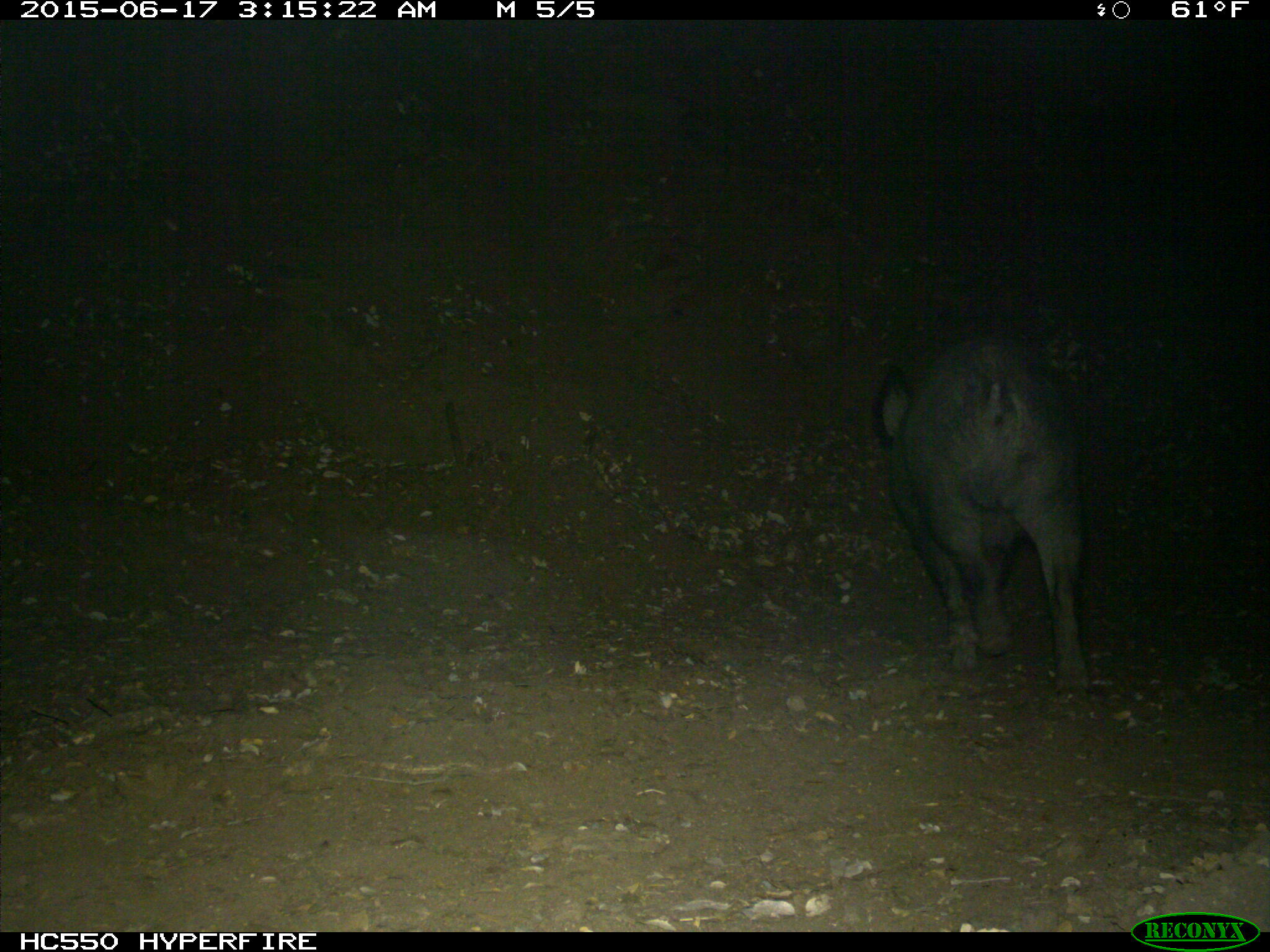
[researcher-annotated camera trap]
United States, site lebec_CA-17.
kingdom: Animalia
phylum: Chordata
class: Mammalia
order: Artiodactyla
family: Suidae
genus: Sus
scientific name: Sus scrofa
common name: wild boar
Sus scrofa (wild boar).